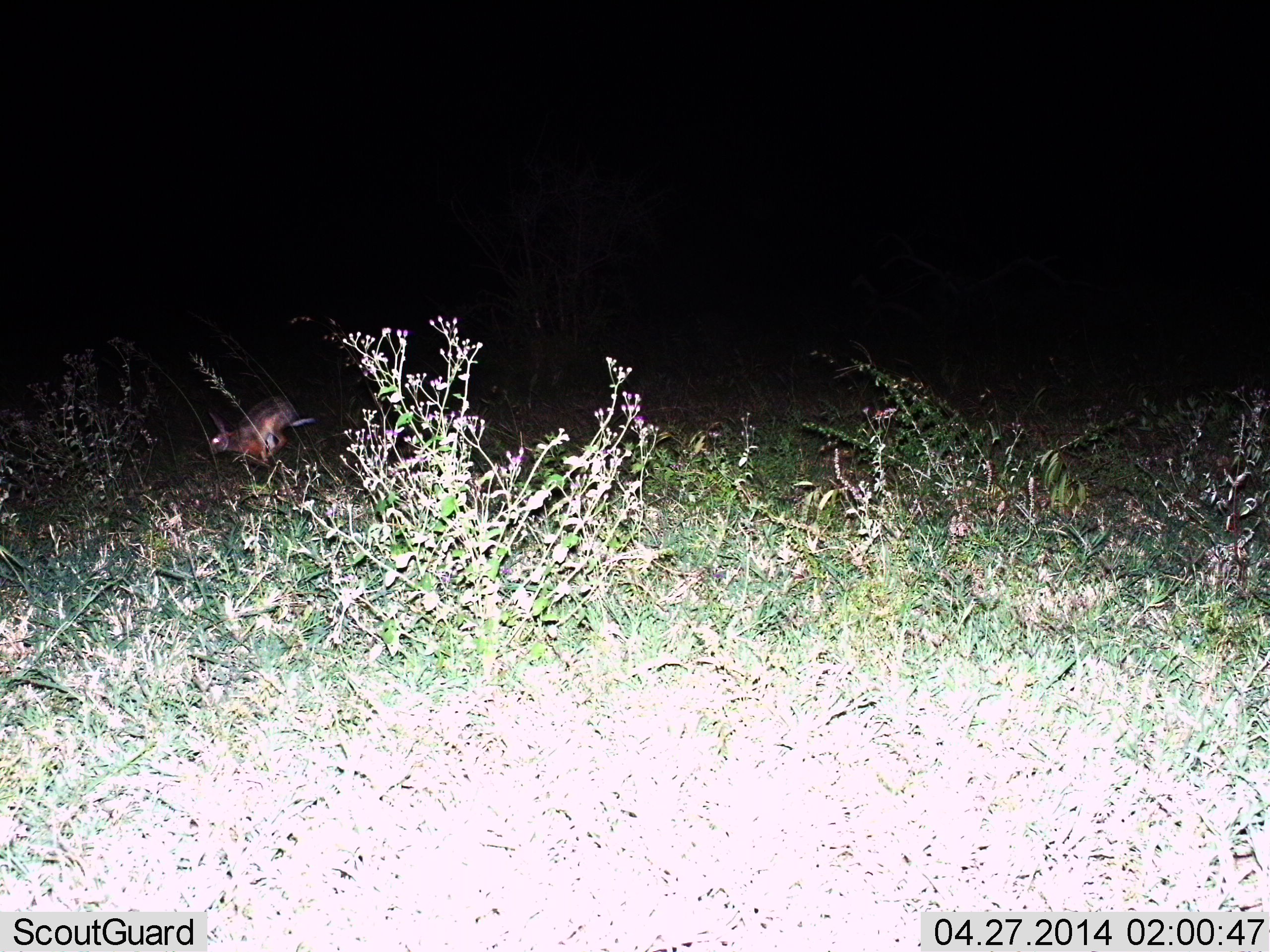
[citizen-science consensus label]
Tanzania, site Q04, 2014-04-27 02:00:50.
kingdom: Animalia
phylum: Chordata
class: Mammalia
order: Lagomorpha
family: Leporidae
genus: Lepus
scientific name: Lepus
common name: hare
Hare (Lepus), count 1. Behavior (volunteer vote fractions): standing 0%, resting 0%, moving 100%, interacting 0%. Young present (vote fraction): 0%. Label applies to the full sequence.